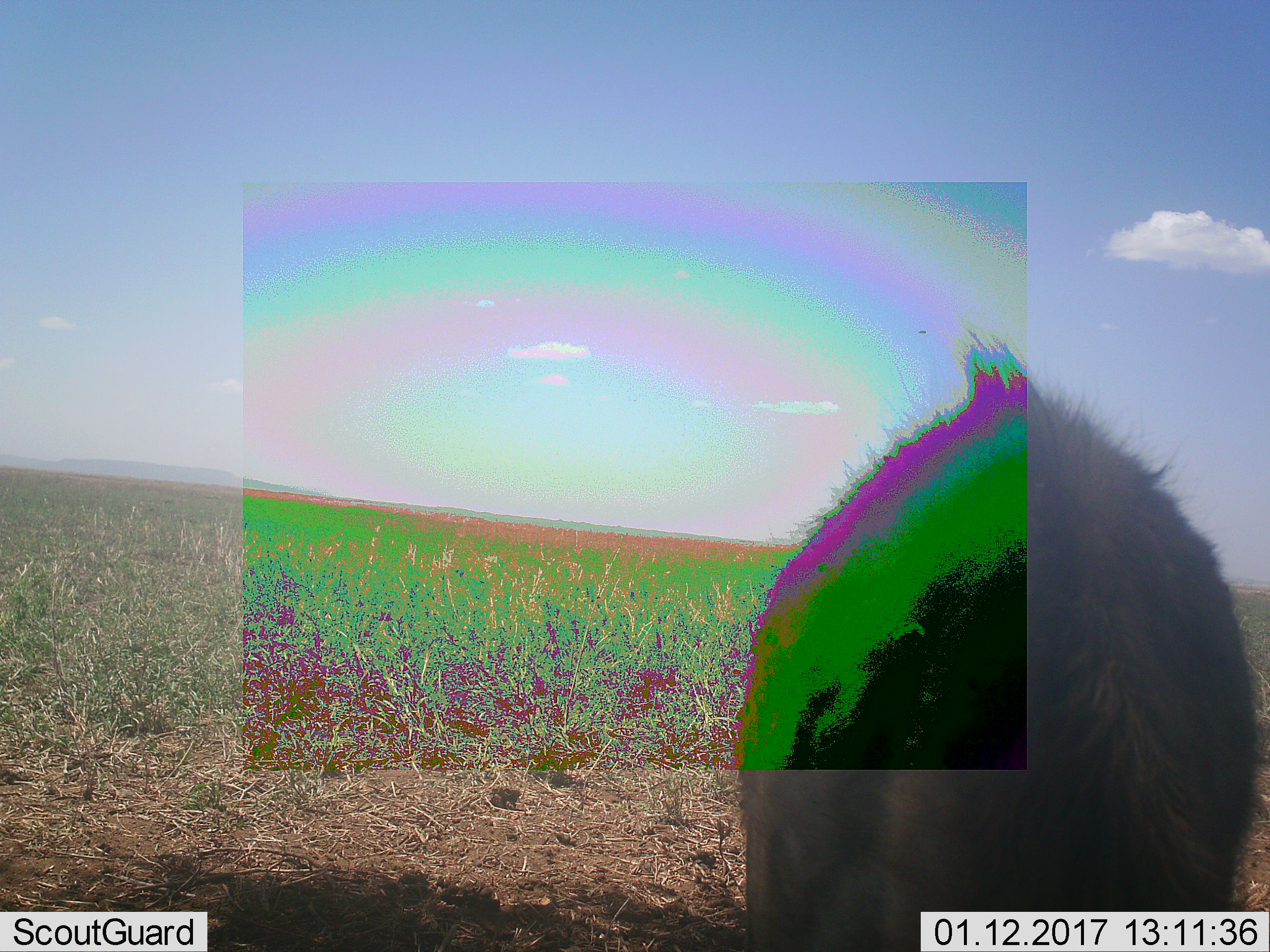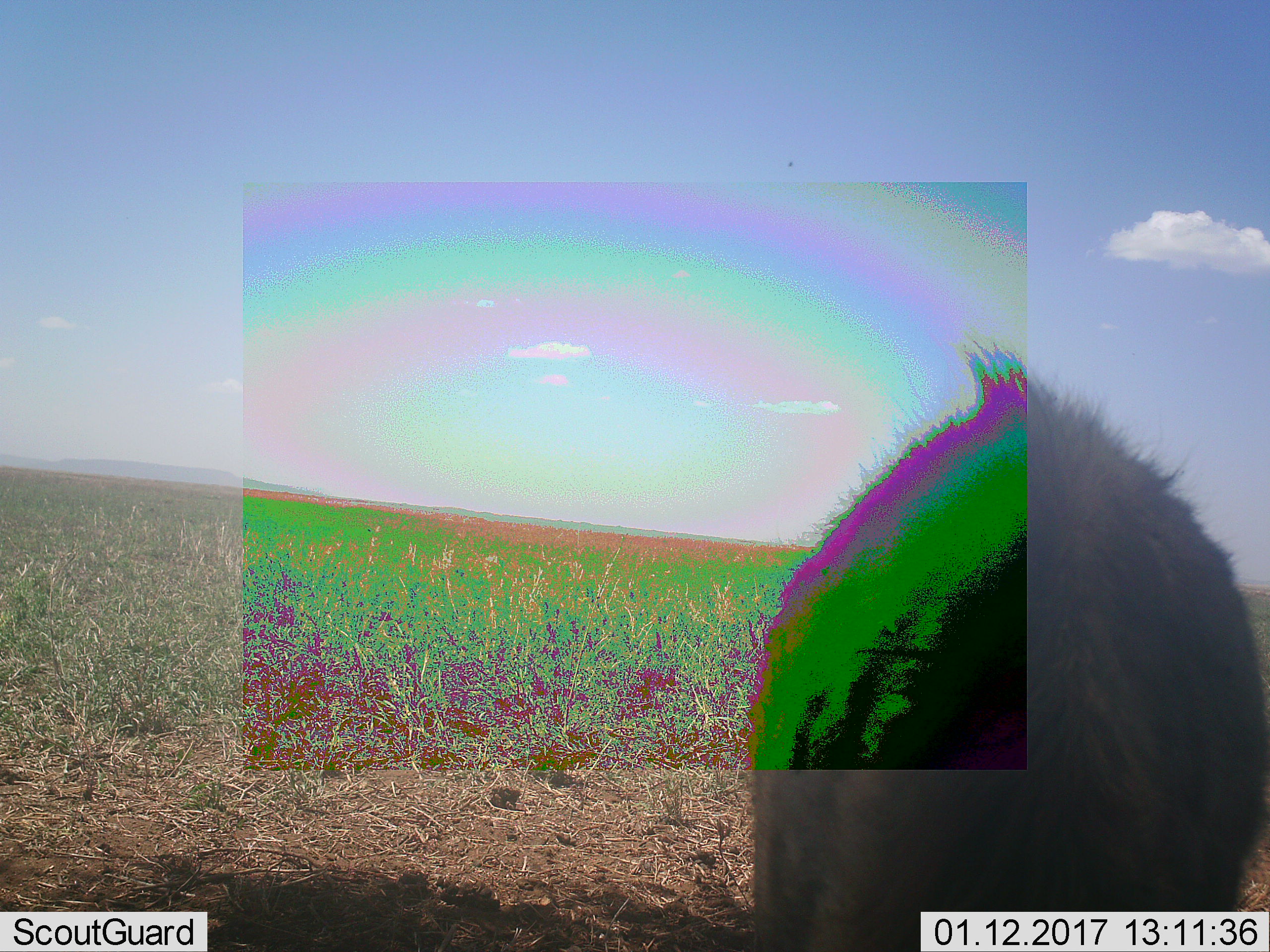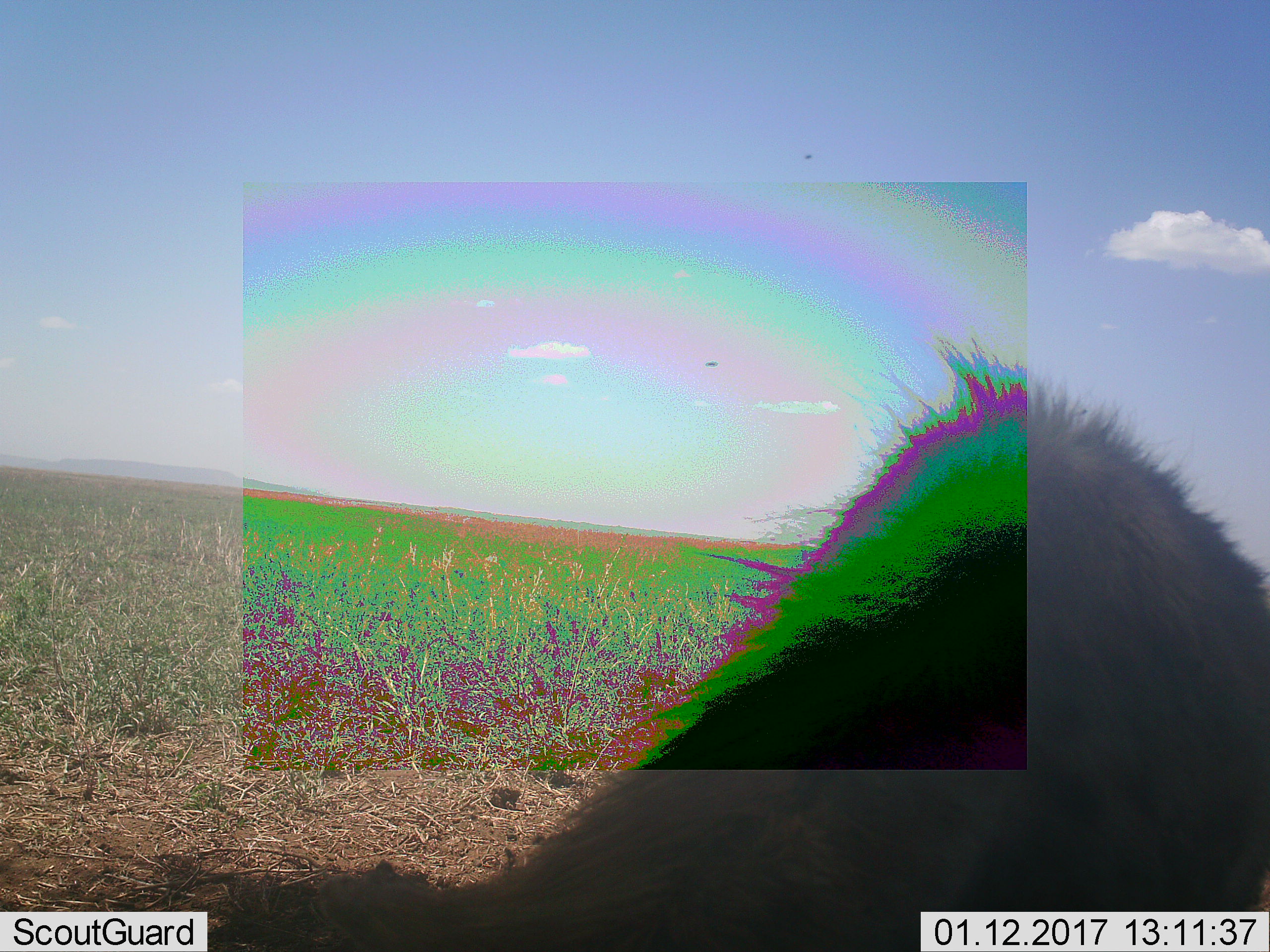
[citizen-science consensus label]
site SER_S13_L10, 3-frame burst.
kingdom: Animalia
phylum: Chordata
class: Mammalia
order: Artiodactyla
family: Bovidae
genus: Connochaetes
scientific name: Connochaetes taurinus taurinus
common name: blue wildebeest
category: wildebeestblue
Wildebeestblue (blue wildebeest) (Connochaetes taurinus taurinus), count 1. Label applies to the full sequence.